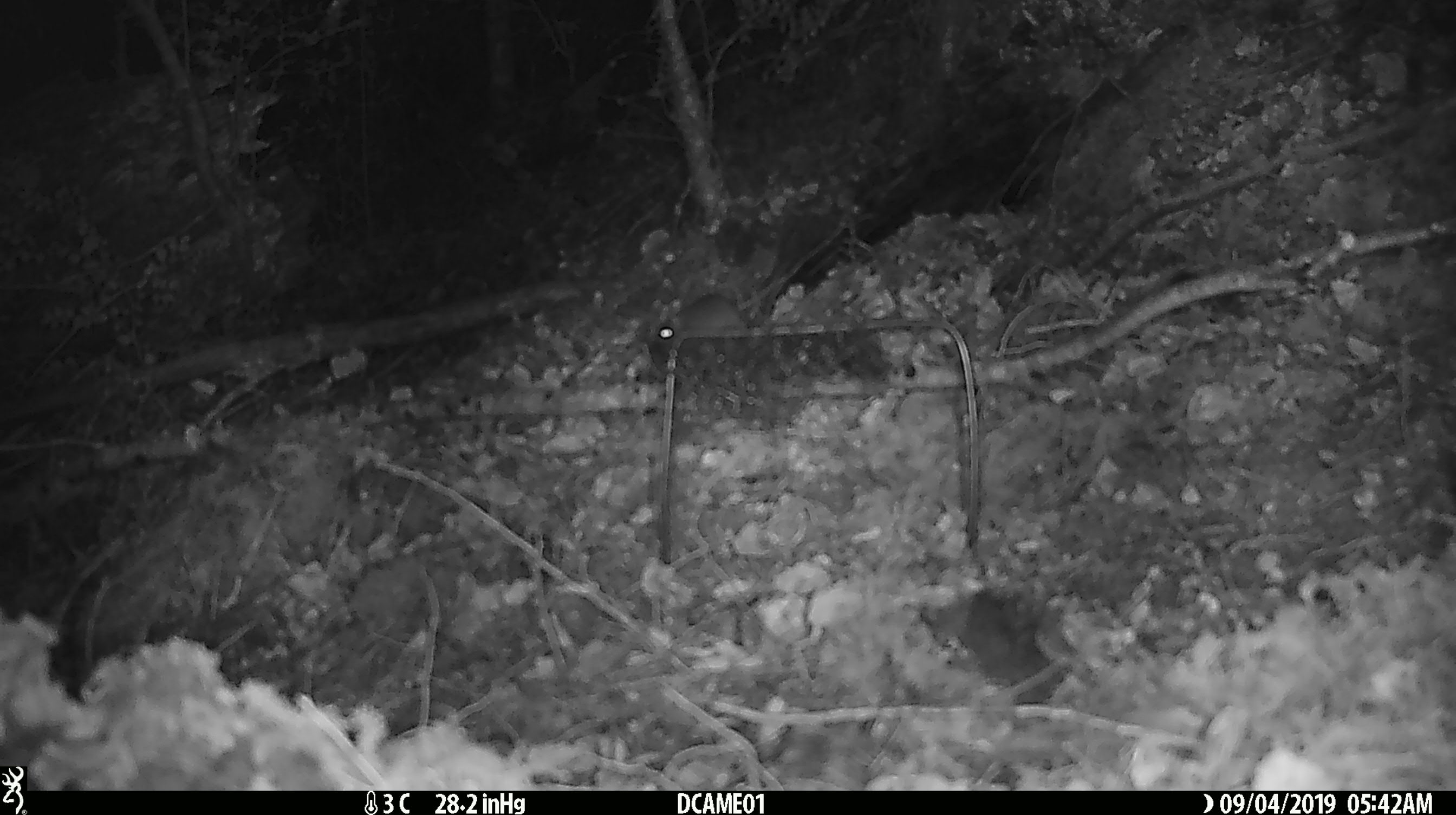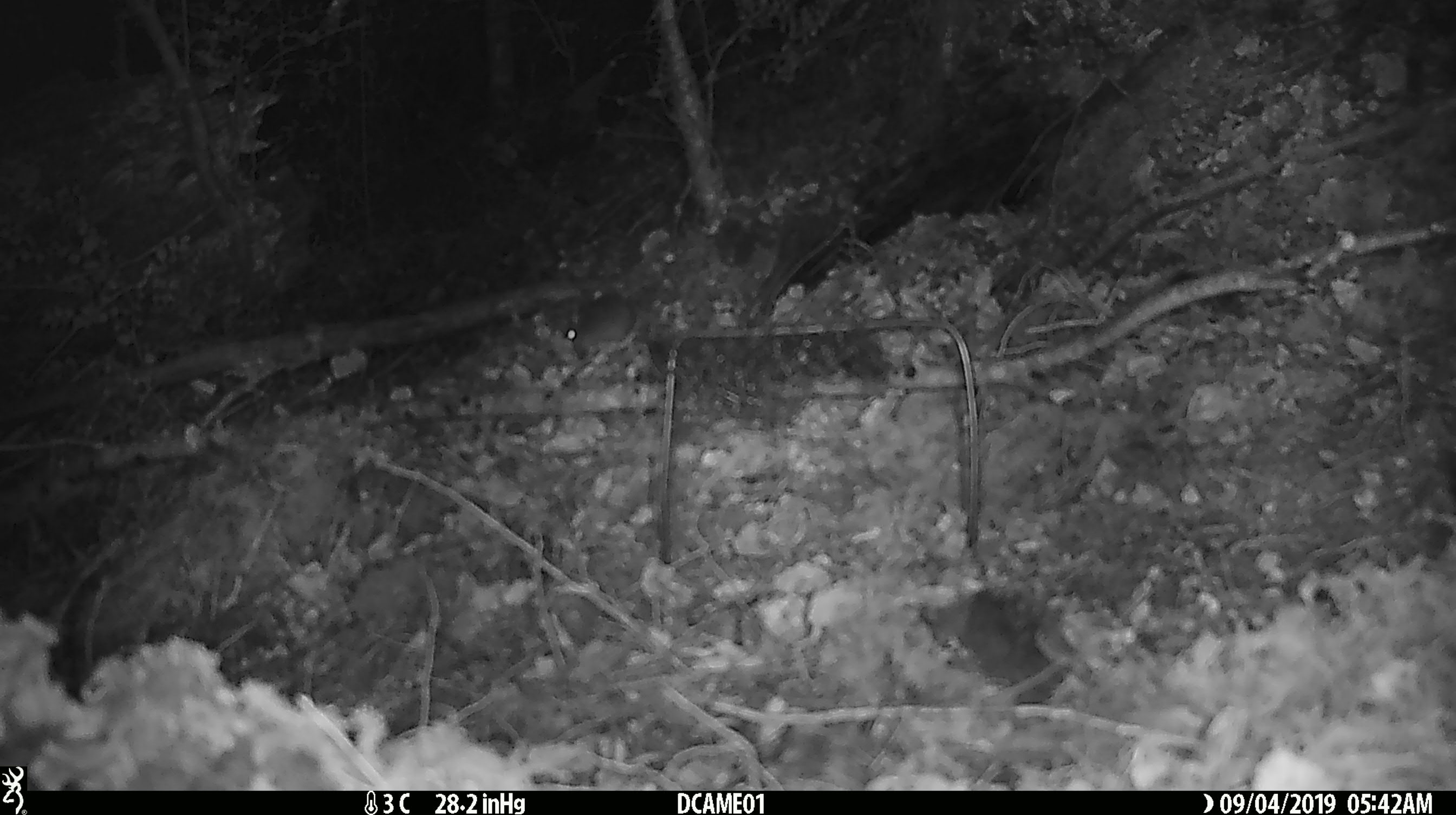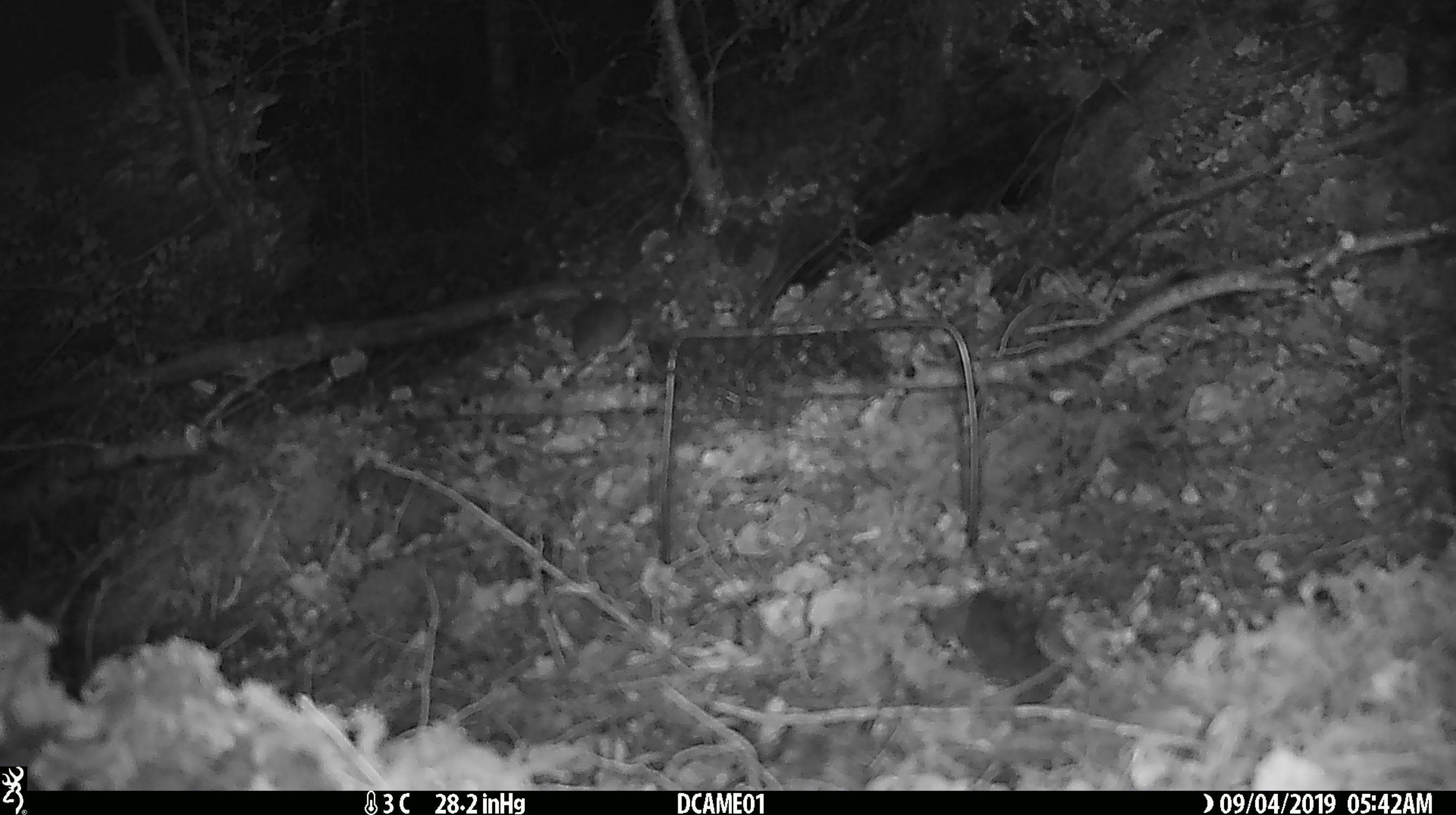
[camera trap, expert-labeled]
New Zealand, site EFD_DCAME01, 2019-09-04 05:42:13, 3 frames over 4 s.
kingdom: Animalia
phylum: Chordata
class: Mammalia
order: Rodentia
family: Muridae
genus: Mus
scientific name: Mus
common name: mouse